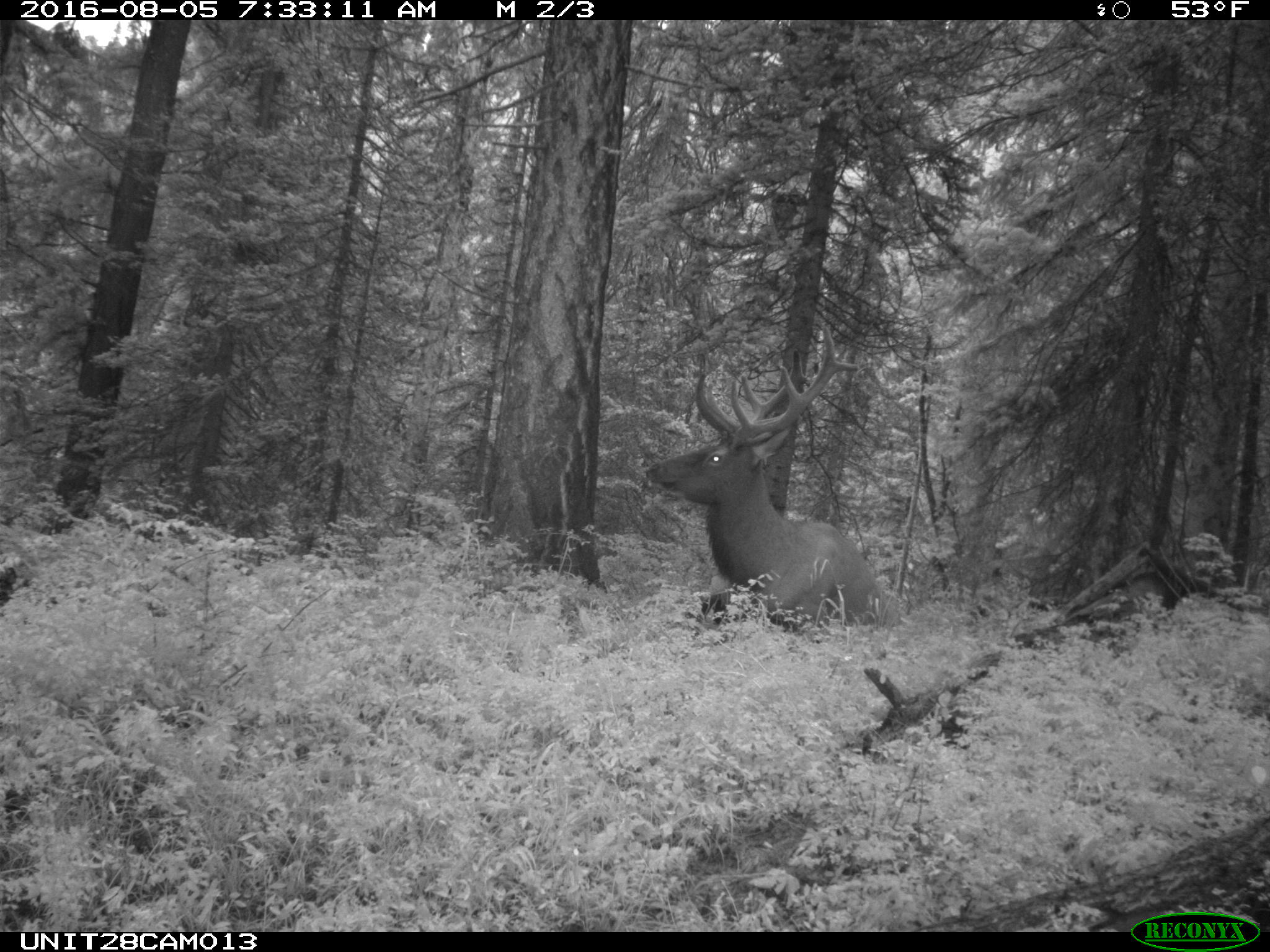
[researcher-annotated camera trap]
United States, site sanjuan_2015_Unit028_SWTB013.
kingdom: Animalia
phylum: Chordata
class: Mammalia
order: Artiodactyla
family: Cervidae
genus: Cervus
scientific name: Cervus elaphus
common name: red deer